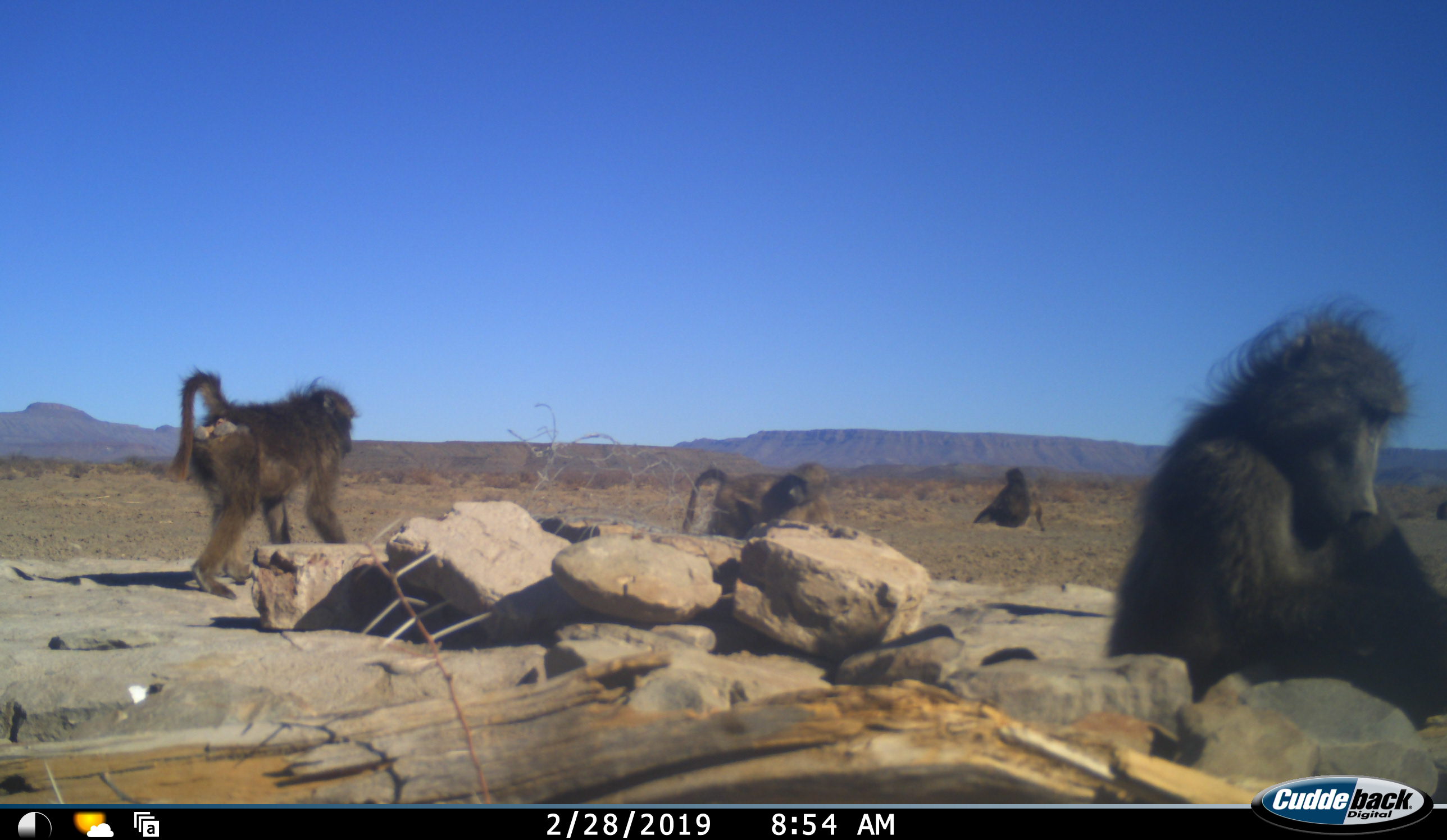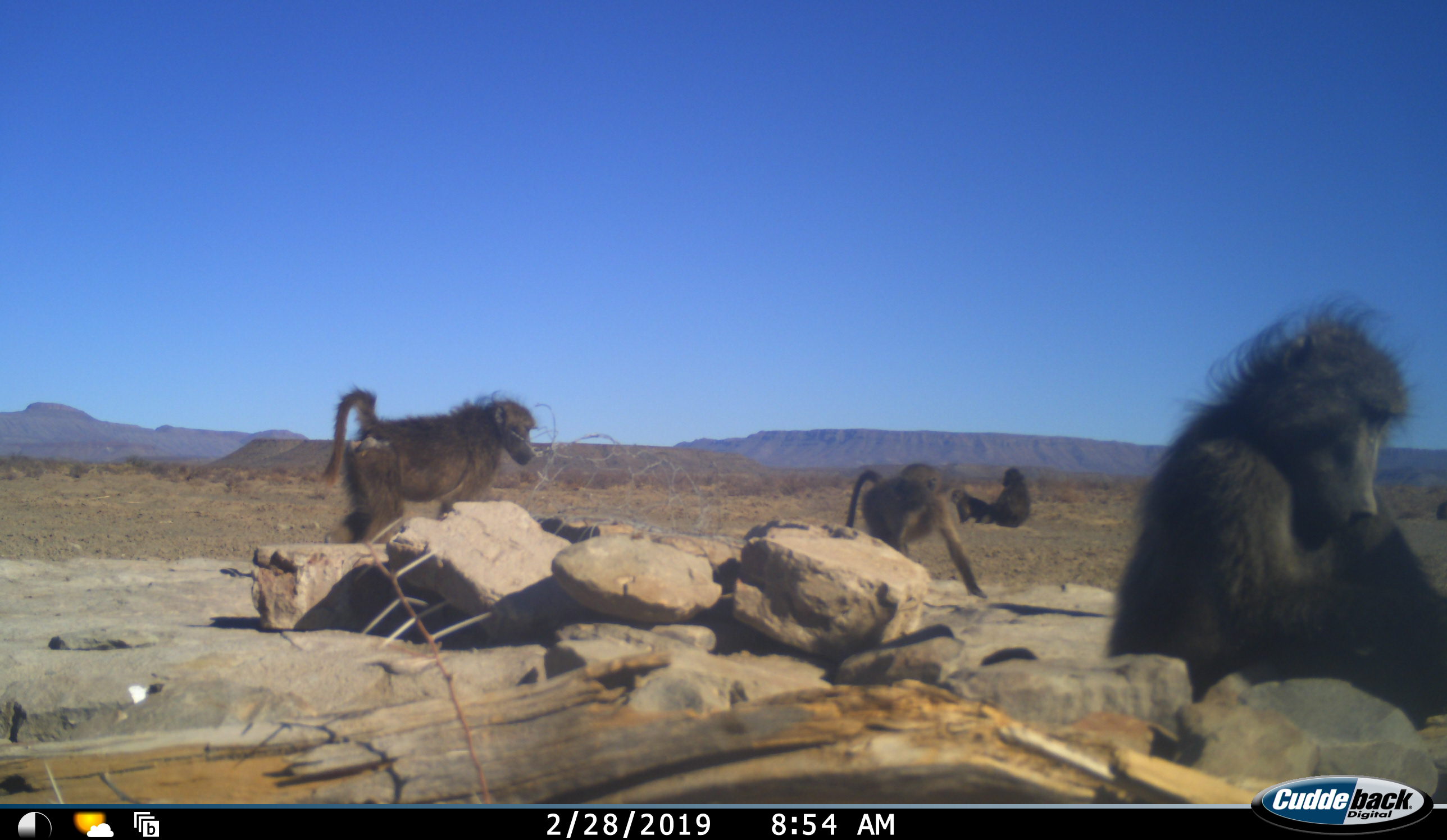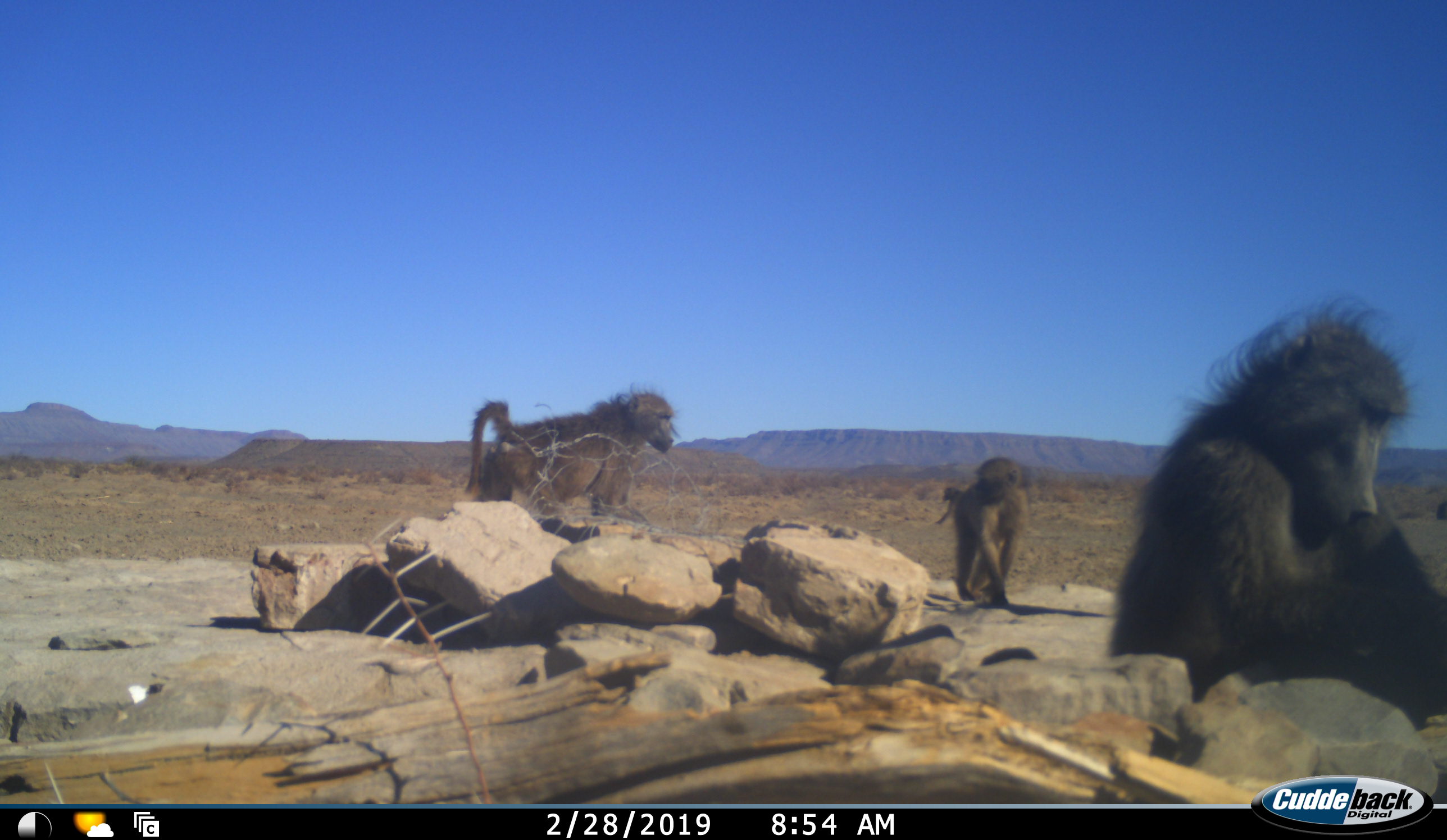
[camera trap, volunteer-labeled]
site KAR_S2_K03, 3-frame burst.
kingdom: Animalia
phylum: Chordata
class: Mammalia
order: Primates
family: Cercopithecidae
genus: Papio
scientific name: Papio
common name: baboon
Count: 5.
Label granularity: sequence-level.